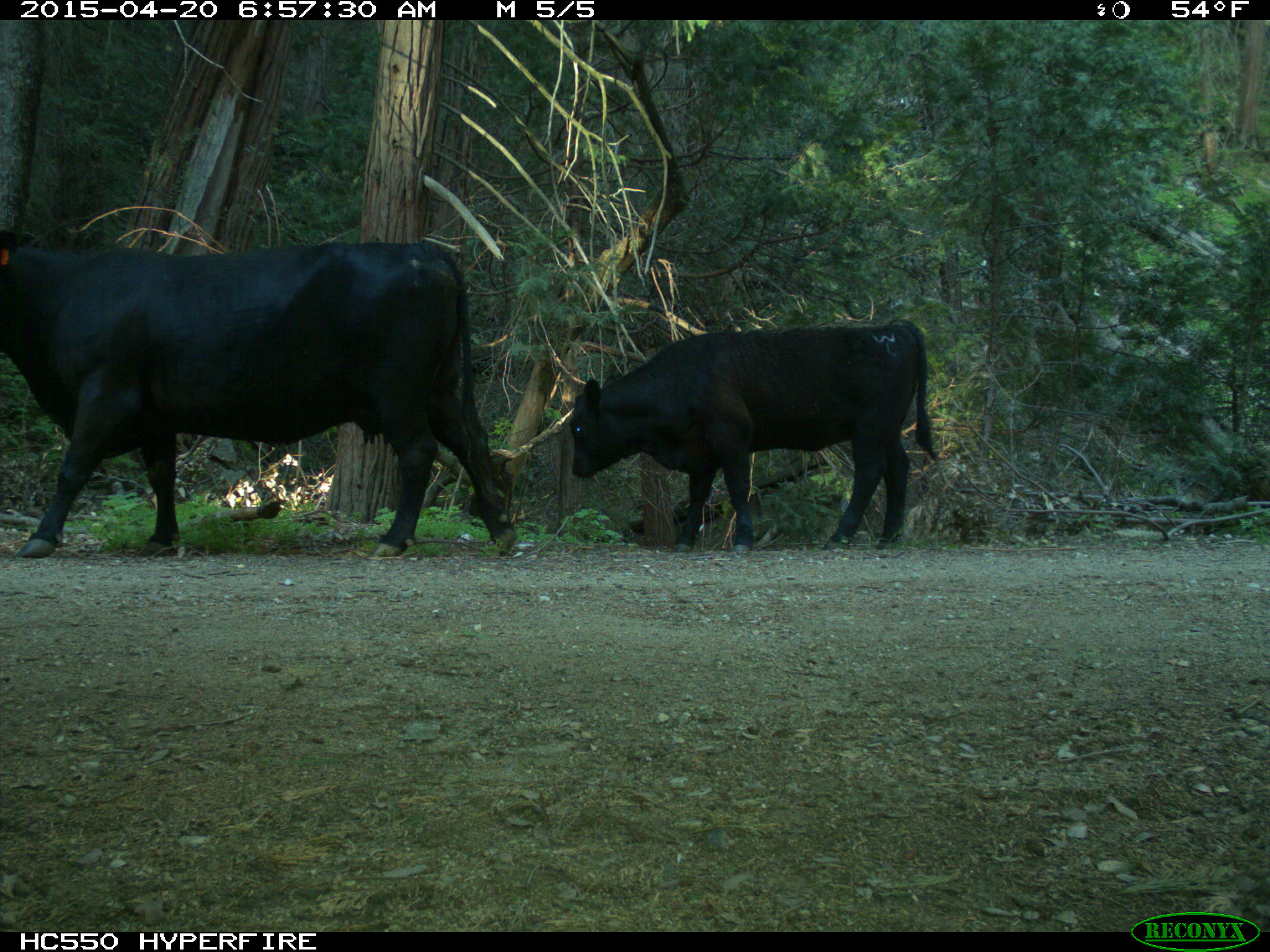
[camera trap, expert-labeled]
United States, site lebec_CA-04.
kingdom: Animalia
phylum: Chordata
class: Mammalia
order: Artiodactyla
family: Bovidae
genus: Bos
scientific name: Bos taurus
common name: domestic cow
Bos taurus (domestic cow).